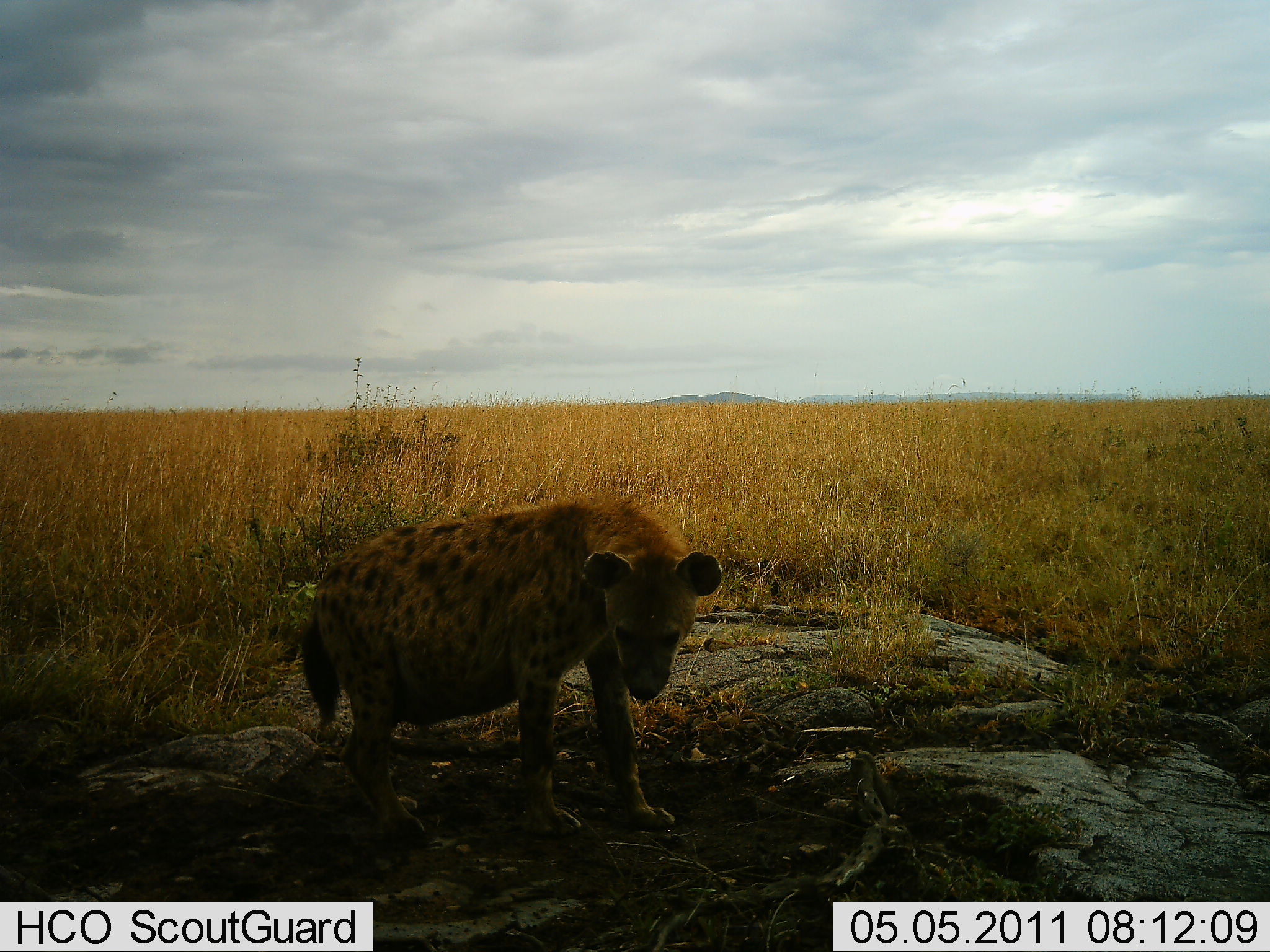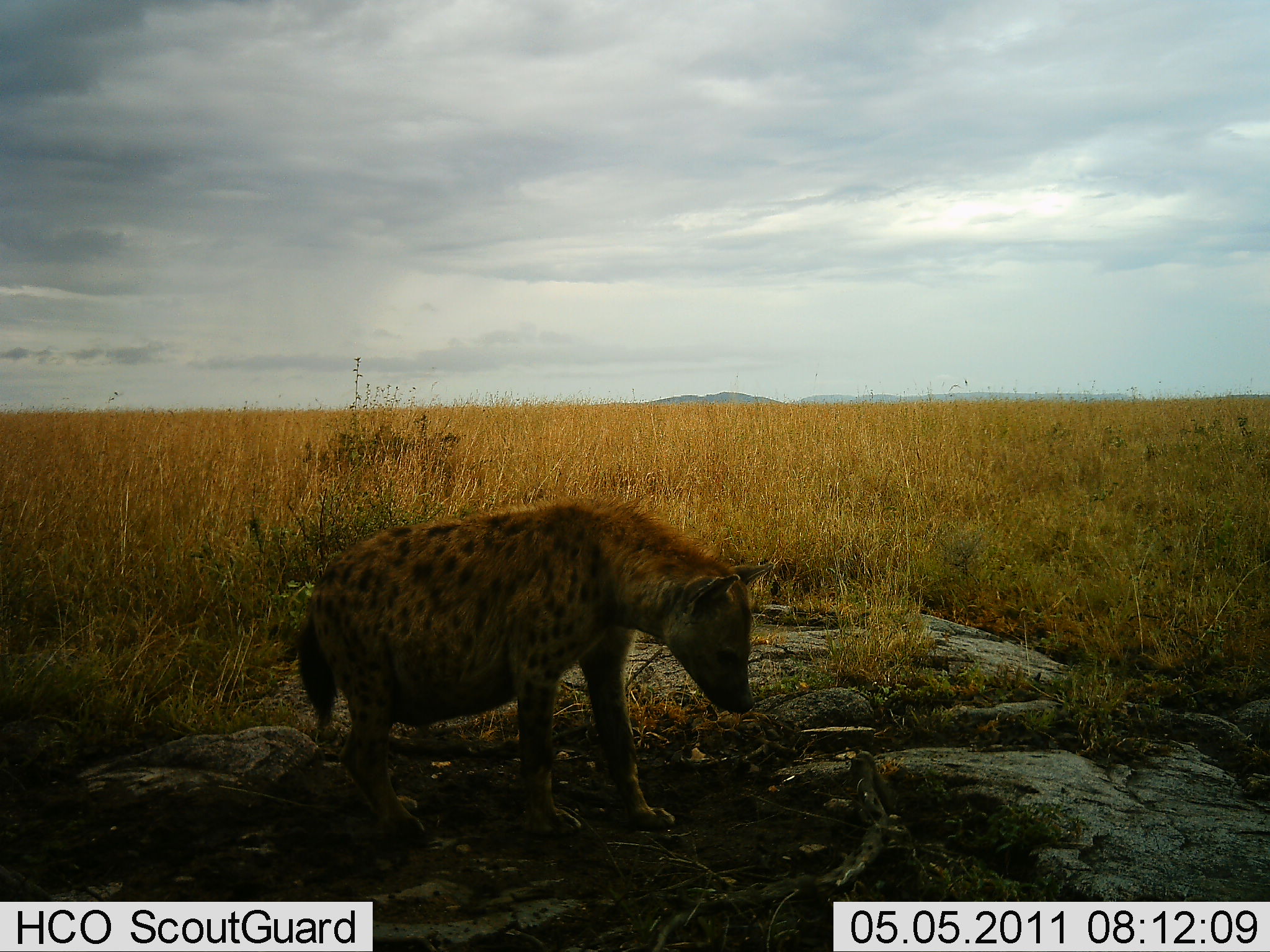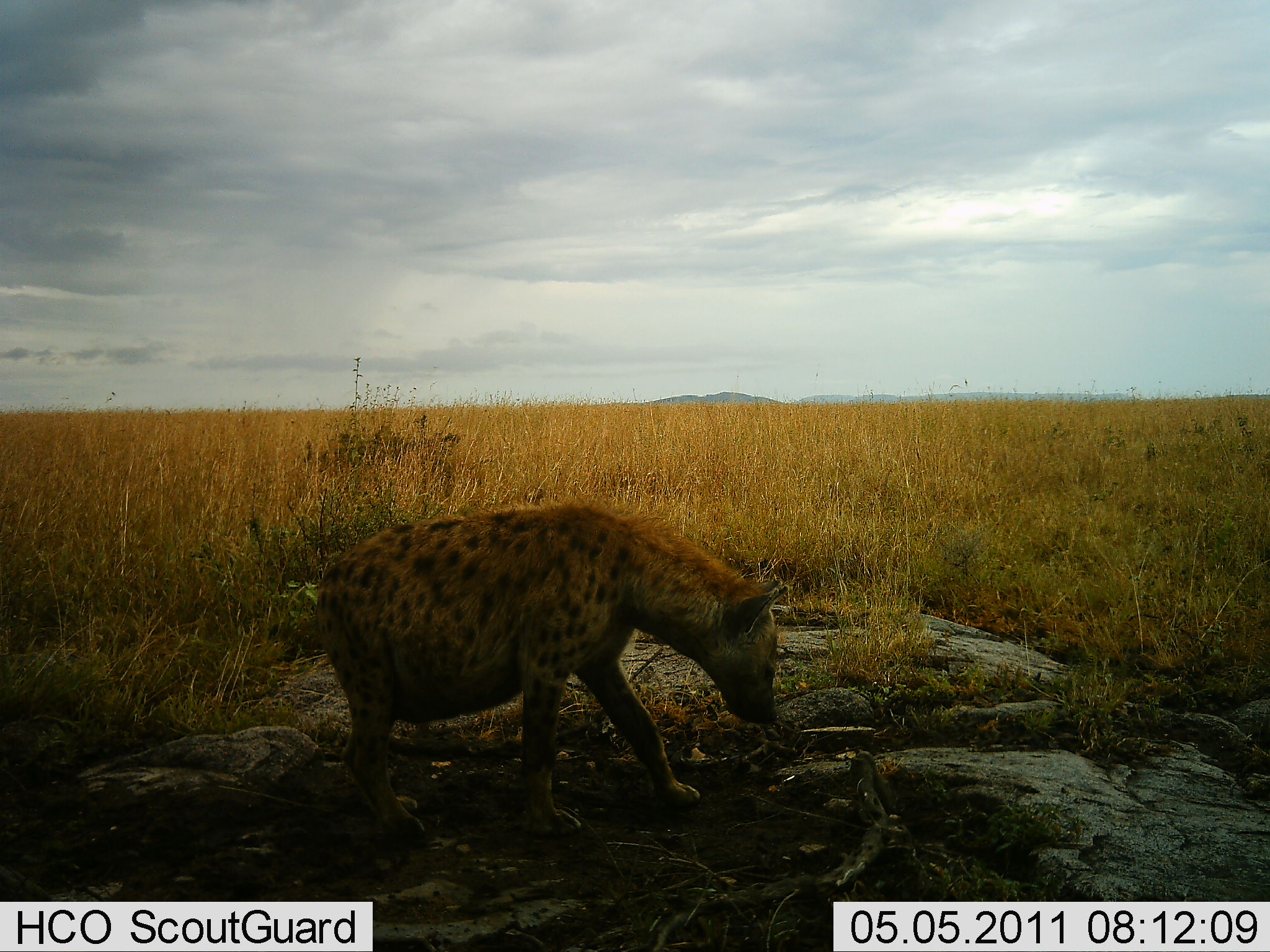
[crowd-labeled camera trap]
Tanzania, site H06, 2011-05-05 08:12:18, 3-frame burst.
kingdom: Animalia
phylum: Chordata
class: Mammalia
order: Carnivora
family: Hyaenidae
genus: Crocuta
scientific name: Crocuta crocuta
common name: spotted hyena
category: hyenaspotted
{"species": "hyenaspotted (spotted hyena) (Crocuta crocuta)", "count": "1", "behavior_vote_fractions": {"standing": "92%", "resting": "0%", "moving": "0%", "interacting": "0%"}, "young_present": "0%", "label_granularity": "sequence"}